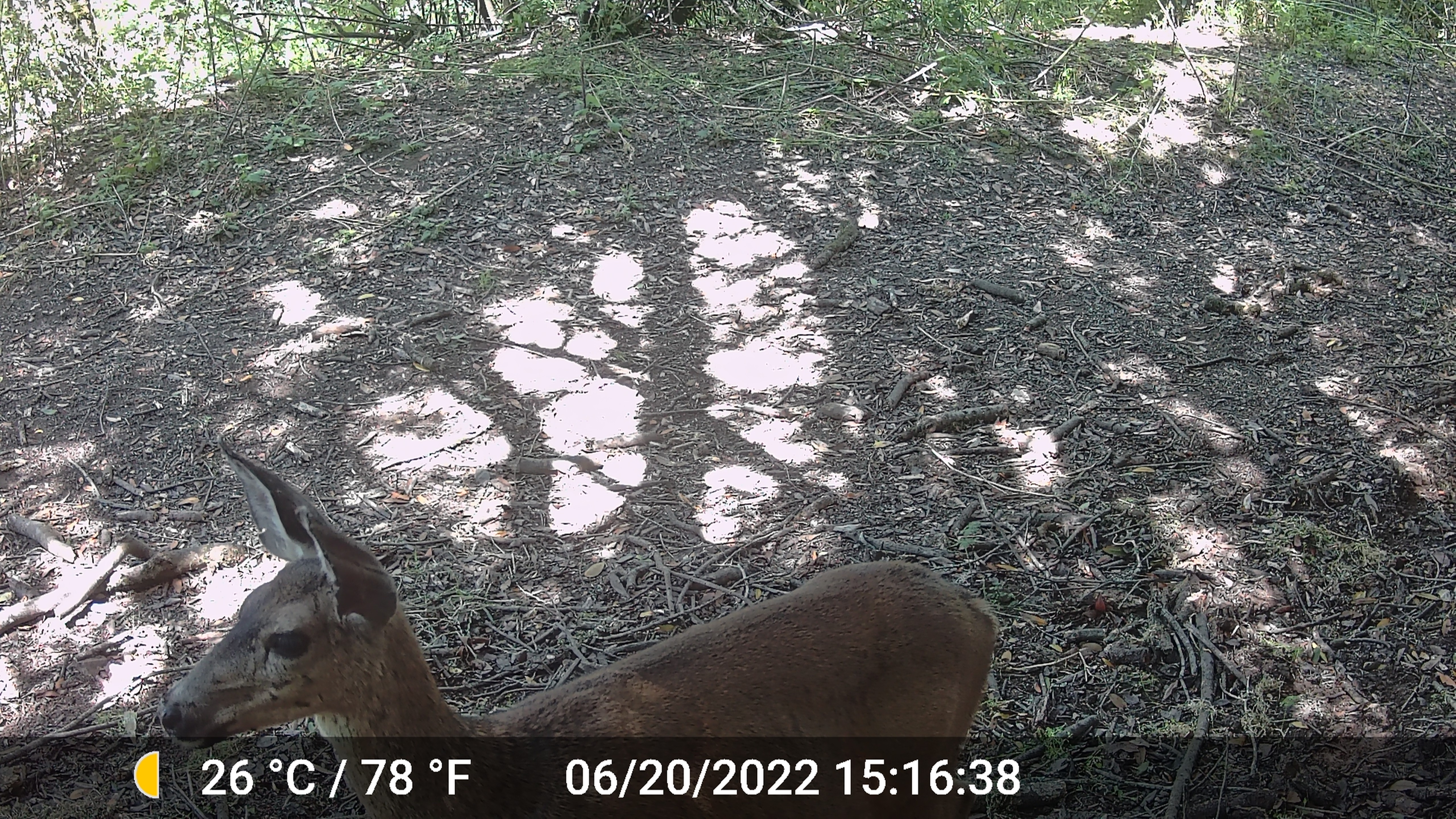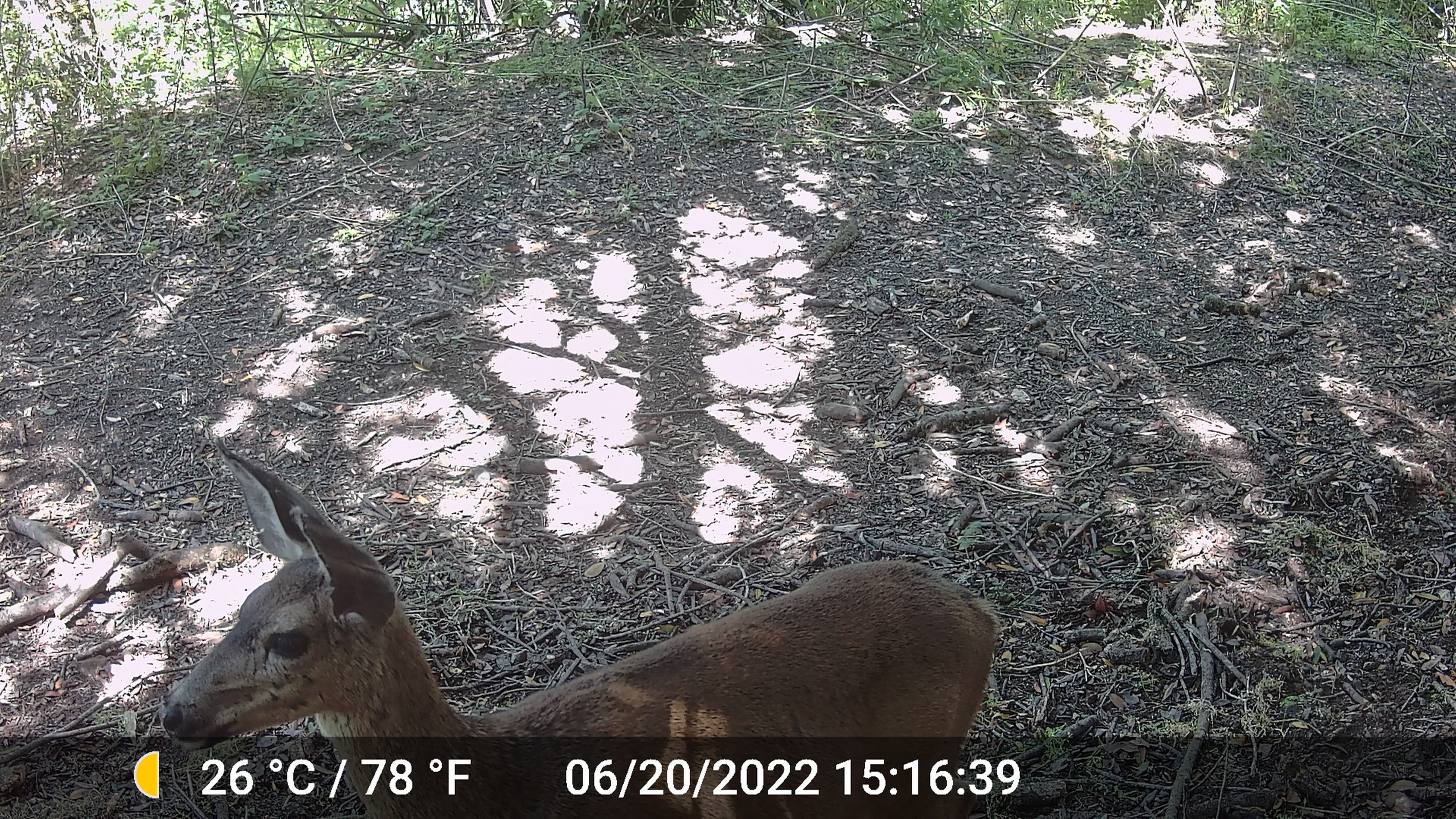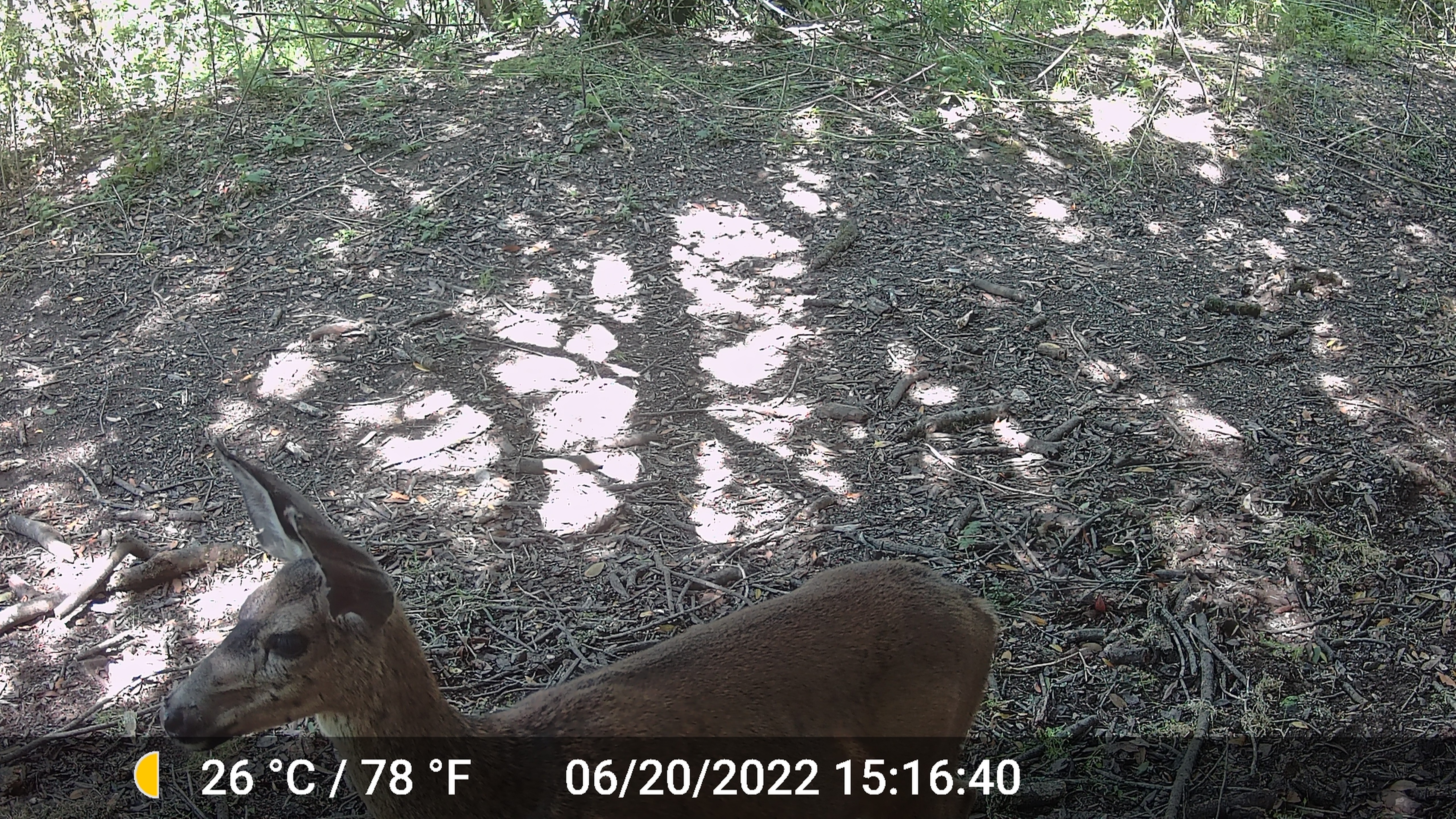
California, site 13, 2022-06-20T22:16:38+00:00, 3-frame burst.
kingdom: Animalia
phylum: Chordata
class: Mammalia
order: Artiodactyla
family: Cervidae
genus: Odocoileus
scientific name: Odocoileus hemionus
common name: mule deer